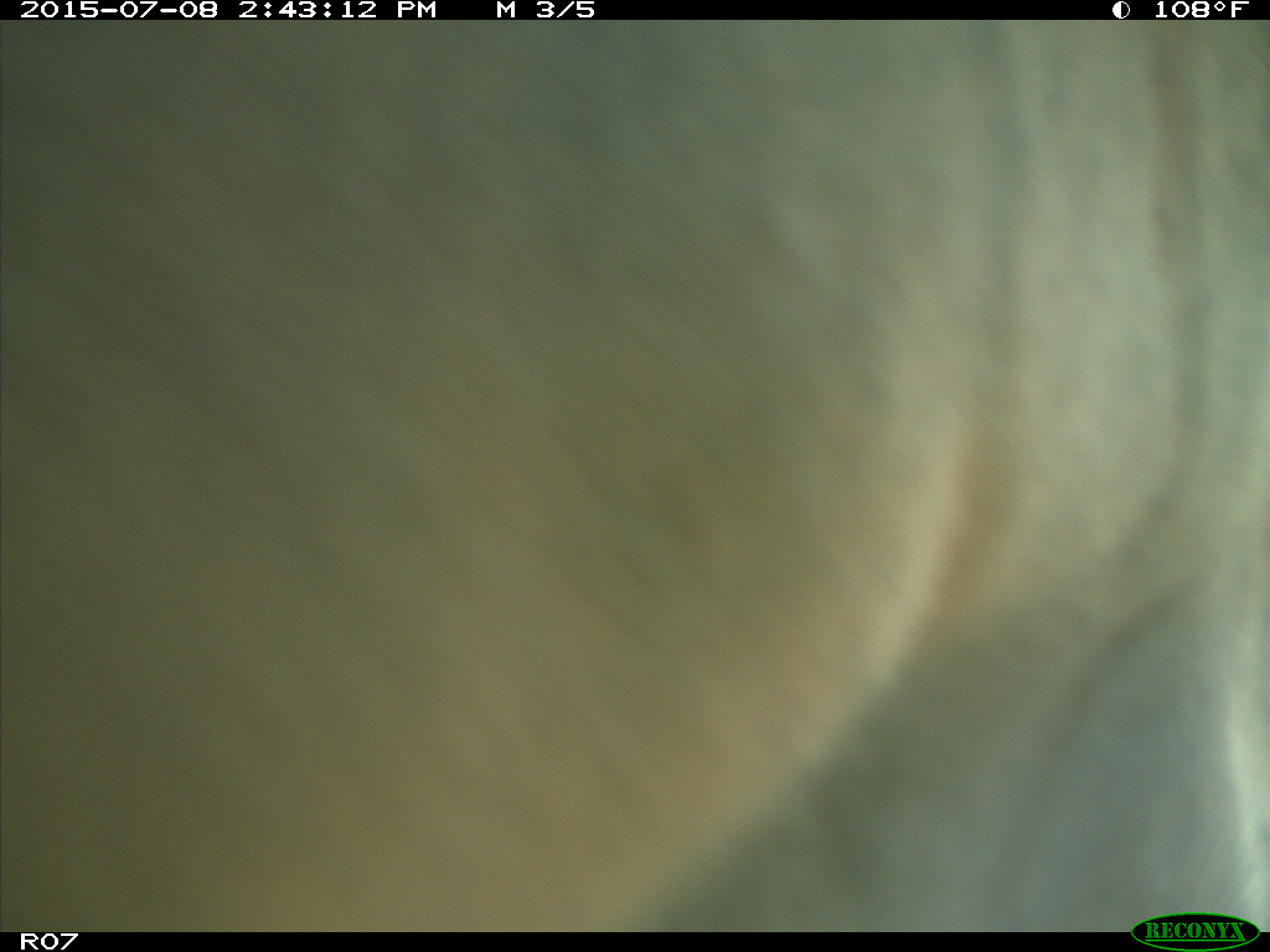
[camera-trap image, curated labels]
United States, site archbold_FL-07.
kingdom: Animalia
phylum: Chordata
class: Mammalia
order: Artiodactyla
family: Bovidae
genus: Bos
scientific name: Bos taurus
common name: domestic cow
Bos taurus (domestic cow).